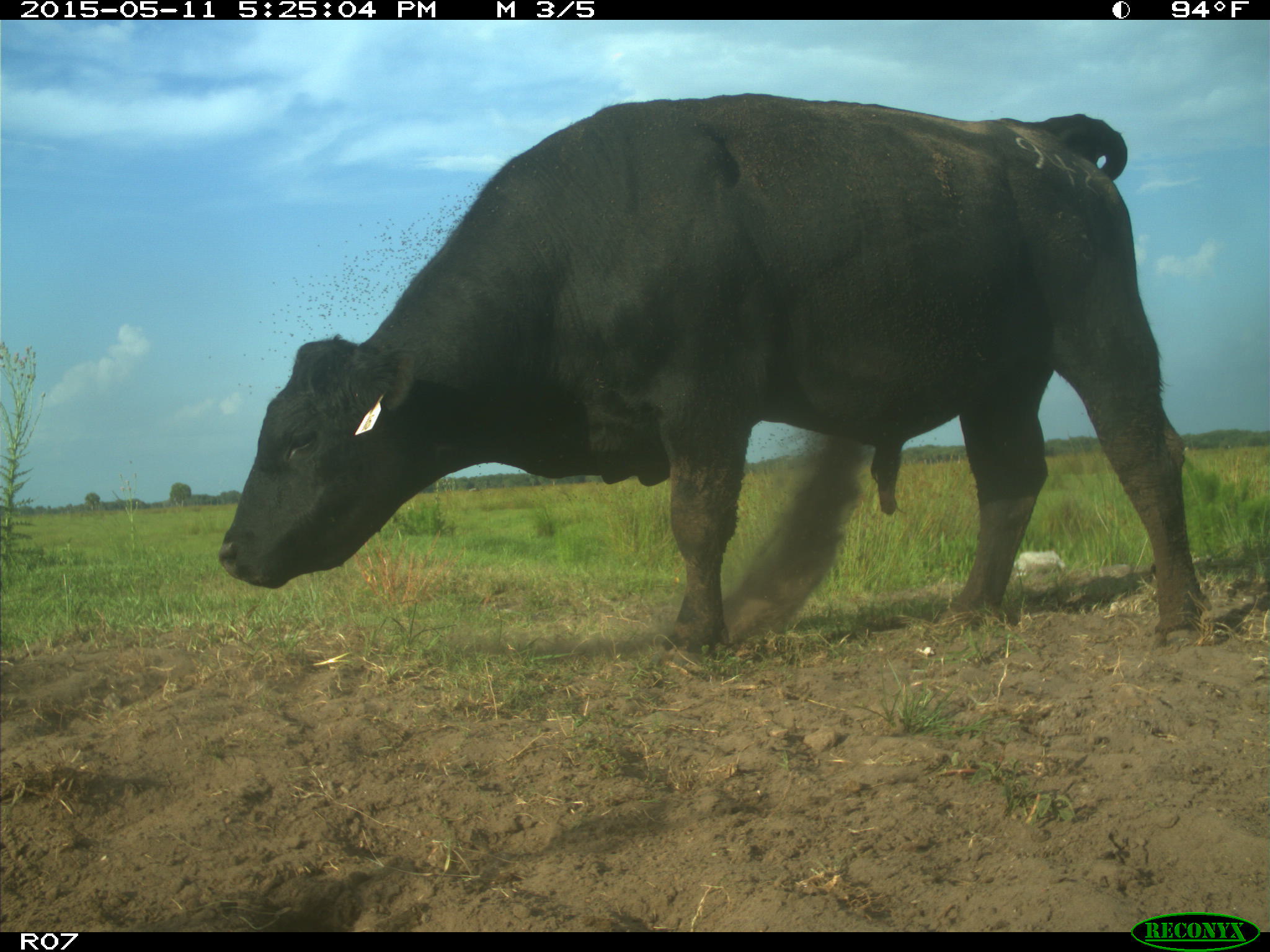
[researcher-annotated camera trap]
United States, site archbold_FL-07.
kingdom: Animalia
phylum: Chordata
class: Mammalia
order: Artiodactyla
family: Bovidae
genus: Bos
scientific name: Bos taurus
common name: domestic cow